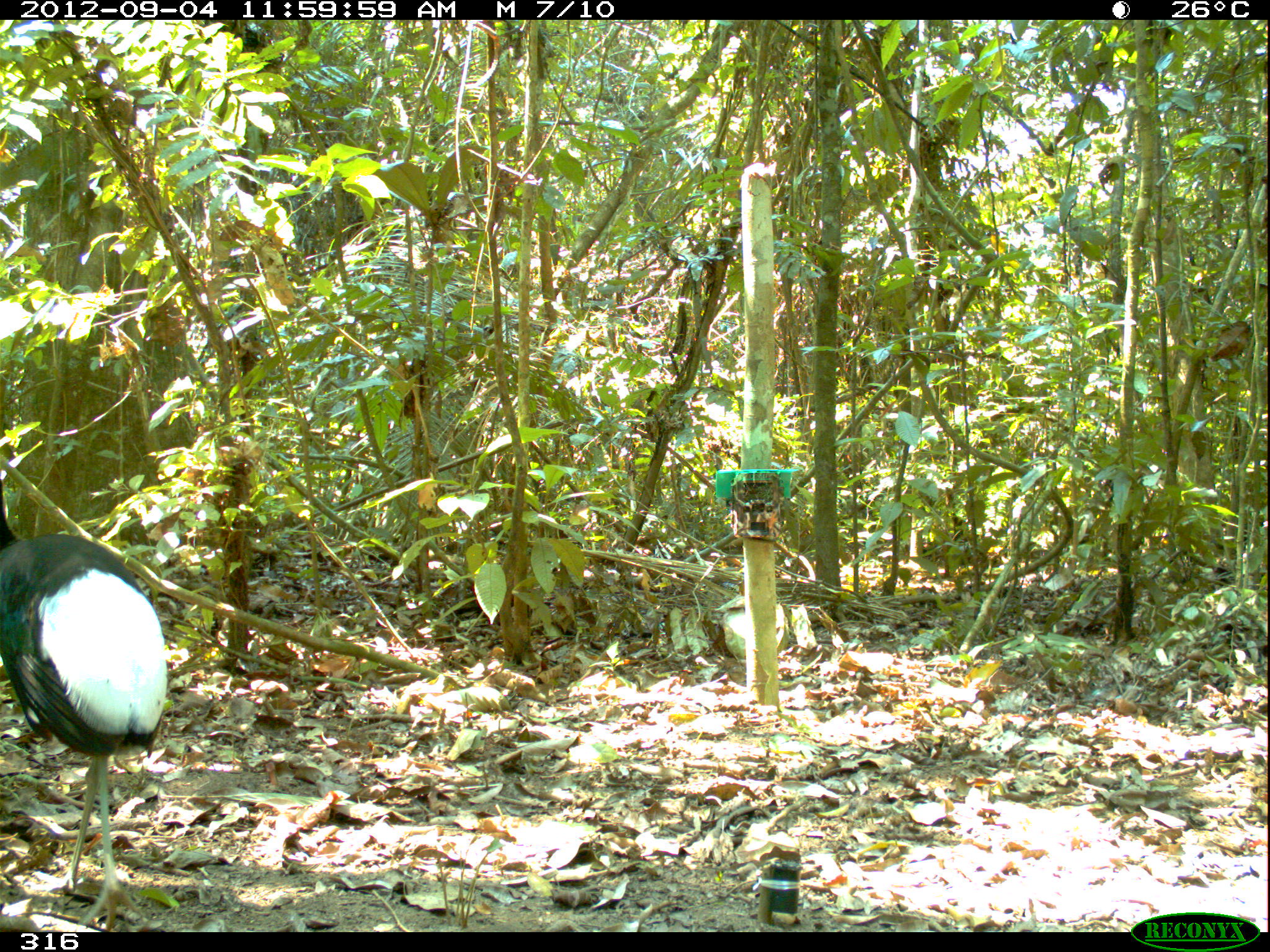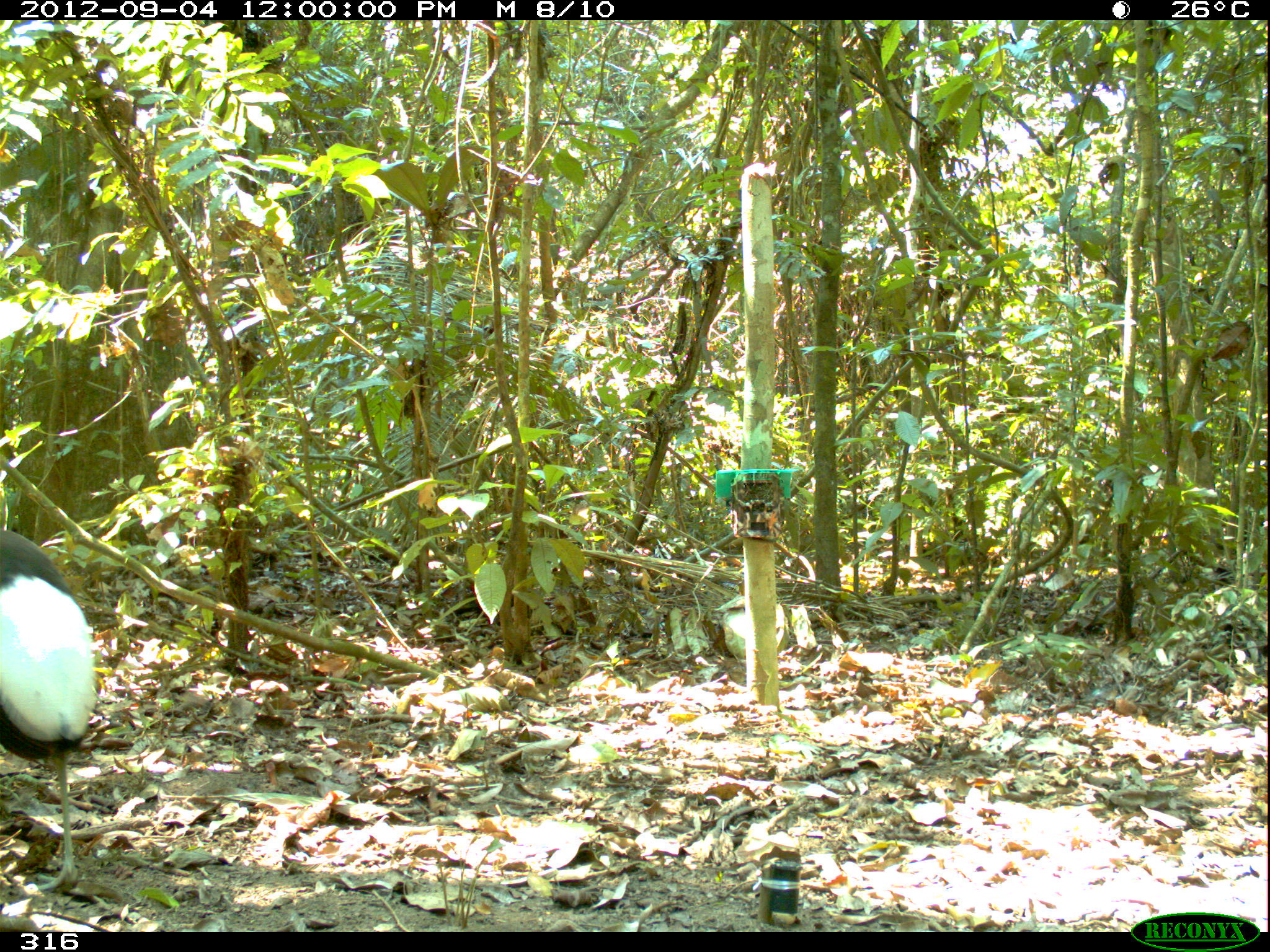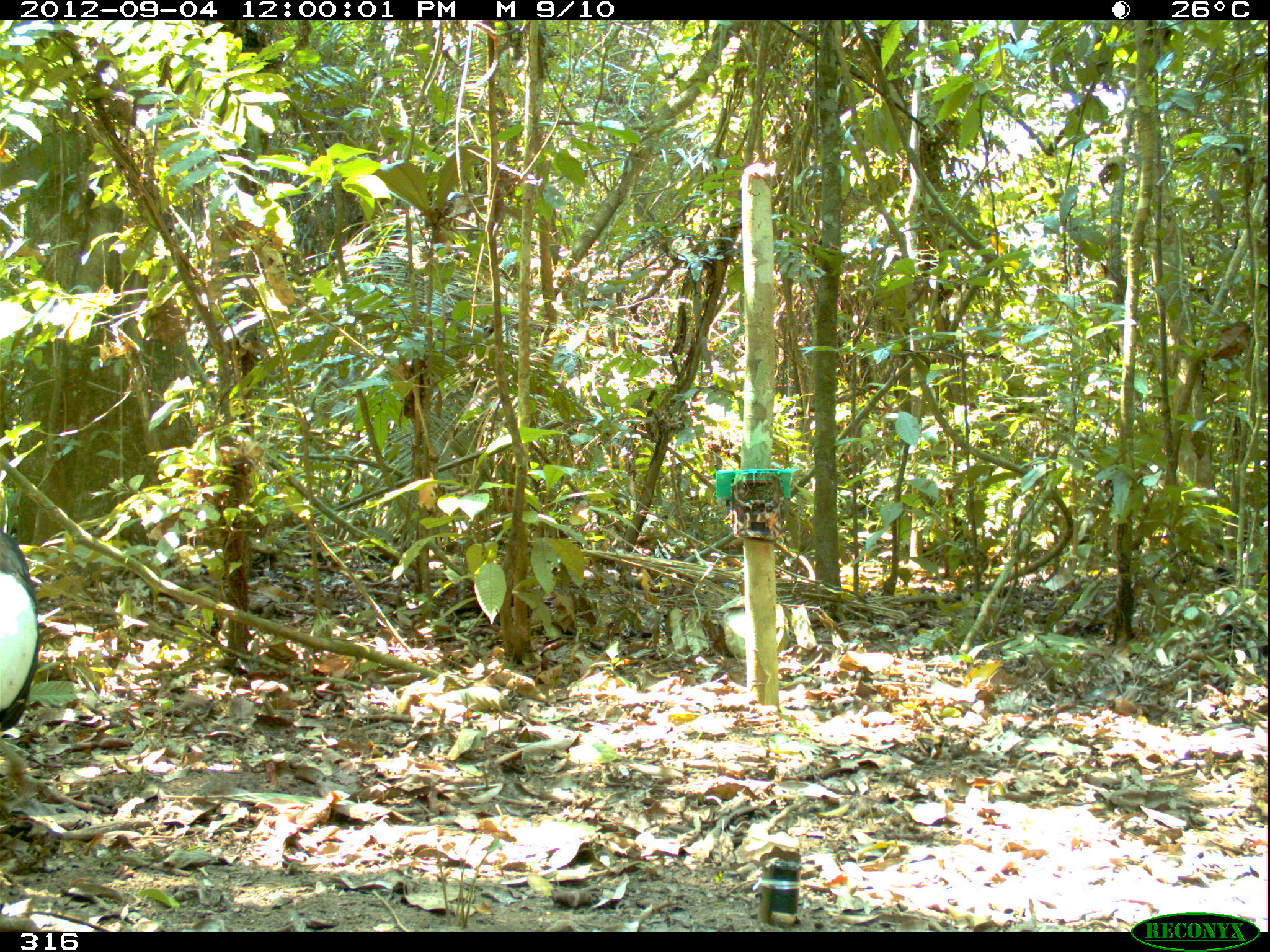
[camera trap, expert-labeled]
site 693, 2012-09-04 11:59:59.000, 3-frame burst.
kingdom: Animalia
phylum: Chordata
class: Aves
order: Gruiformes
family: Psophiidae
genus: Psophia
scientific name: Psophia leucoptera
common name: pale-winged trumpeter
Psophia leucoptera (pale-winged trumpeter).